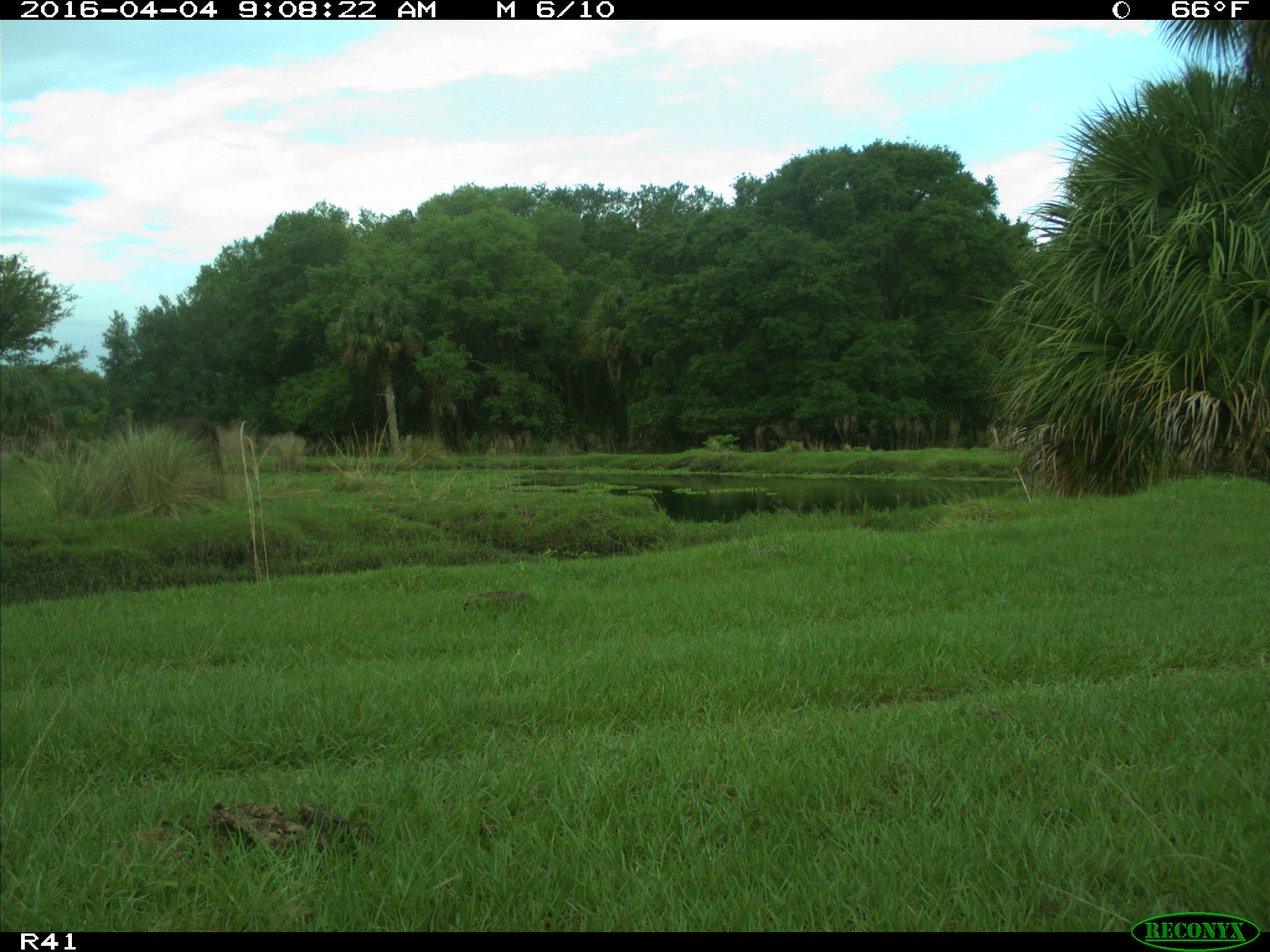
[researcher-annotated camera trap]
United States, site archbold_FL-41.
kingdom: Animalia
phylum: Chordata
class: Mammalia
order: Artiodactyla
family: Bovidae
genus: Bos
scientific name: Bos taurus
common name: domestic cow